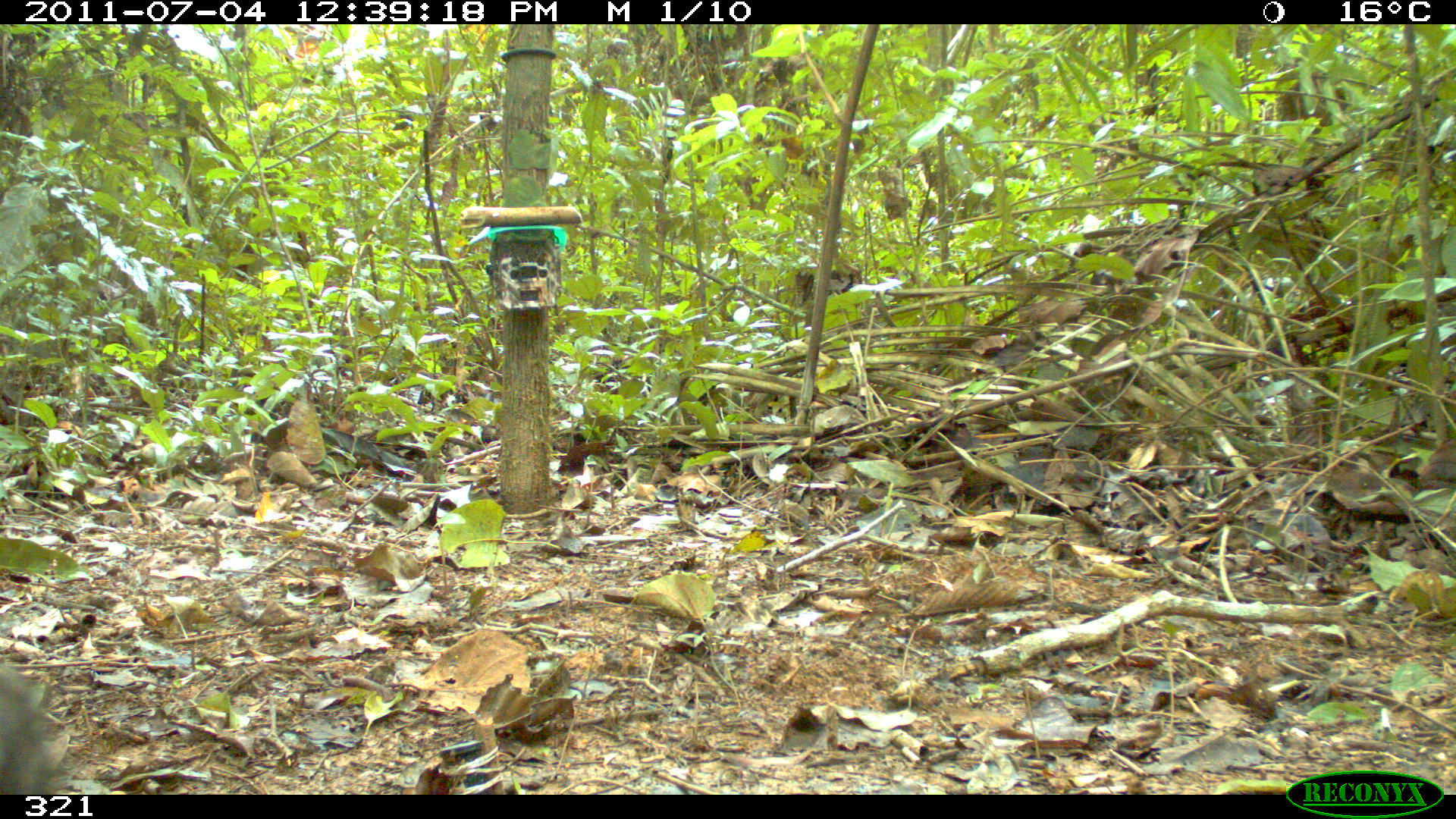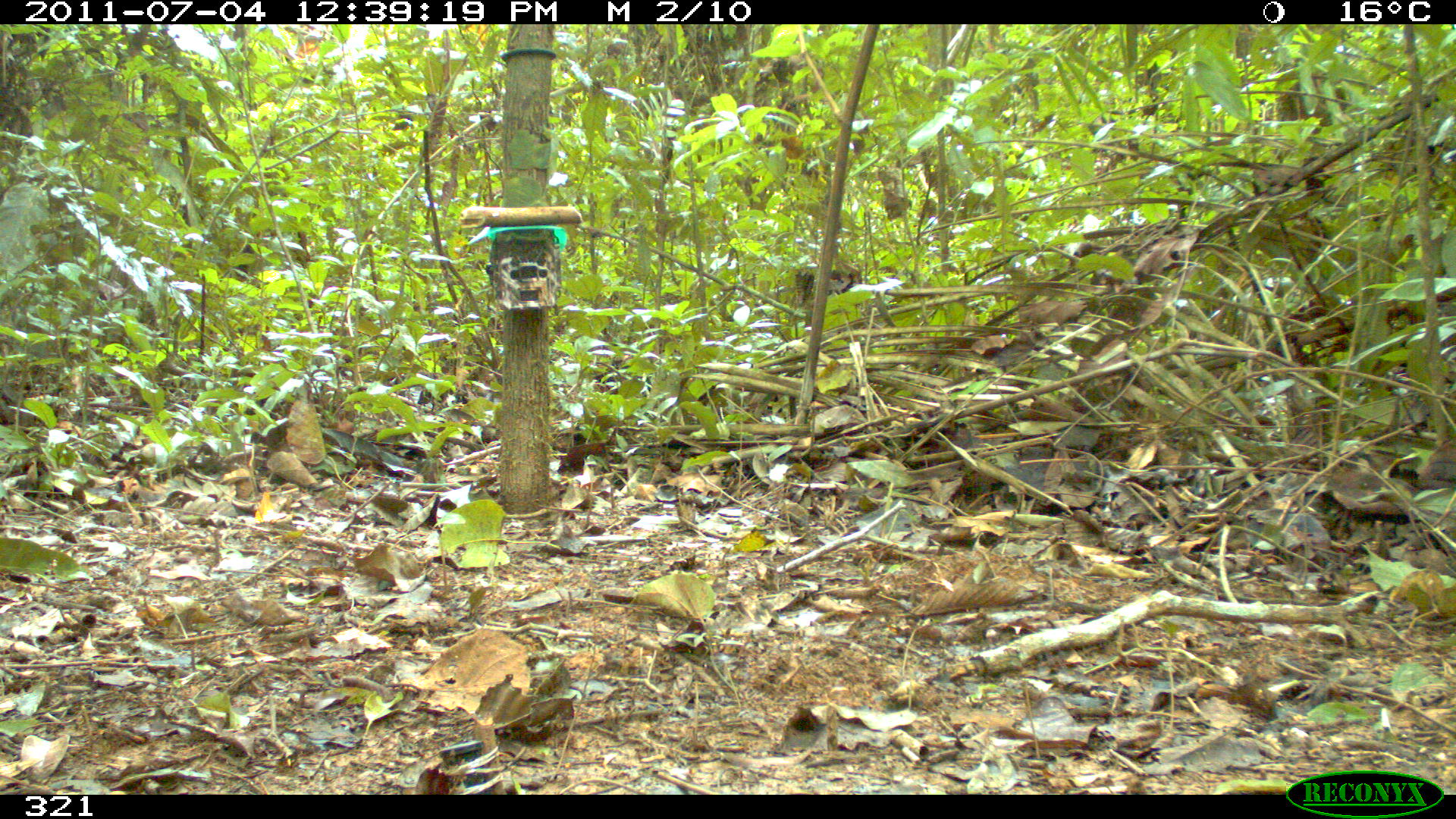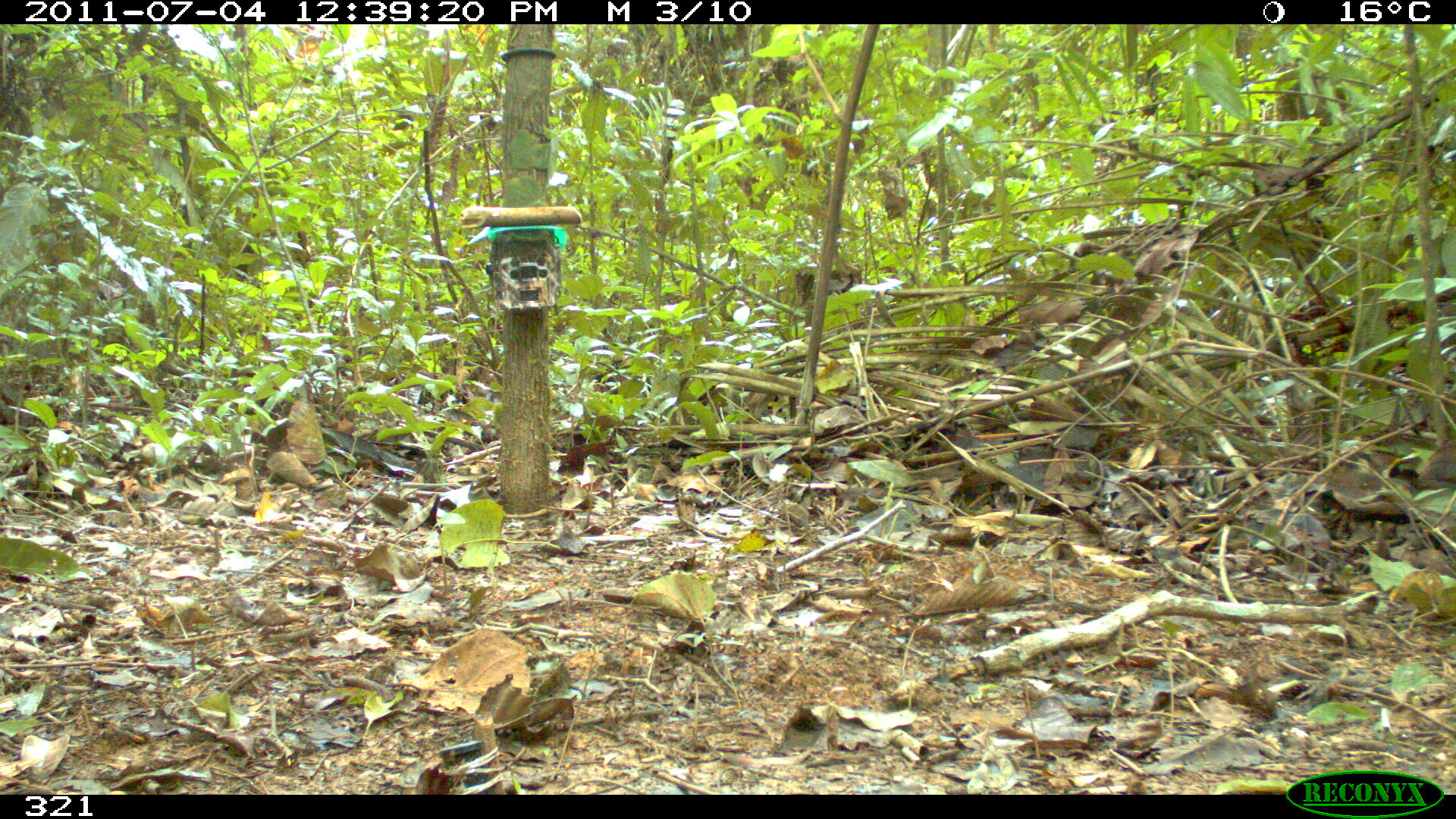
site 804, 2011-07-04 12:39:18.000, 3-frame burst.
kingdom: Animalia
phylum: Chordata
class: Mammalia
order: Artiodactyla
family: Tayassuidae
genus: Pecari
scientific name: Pecari tajacu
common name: collared peccary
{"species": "Pecari tajacu (collared peccary)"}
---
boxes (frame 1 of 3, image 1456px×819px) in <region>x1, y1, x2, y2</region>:
pecari tajacu: <region>0, 663, 59, 795</region>